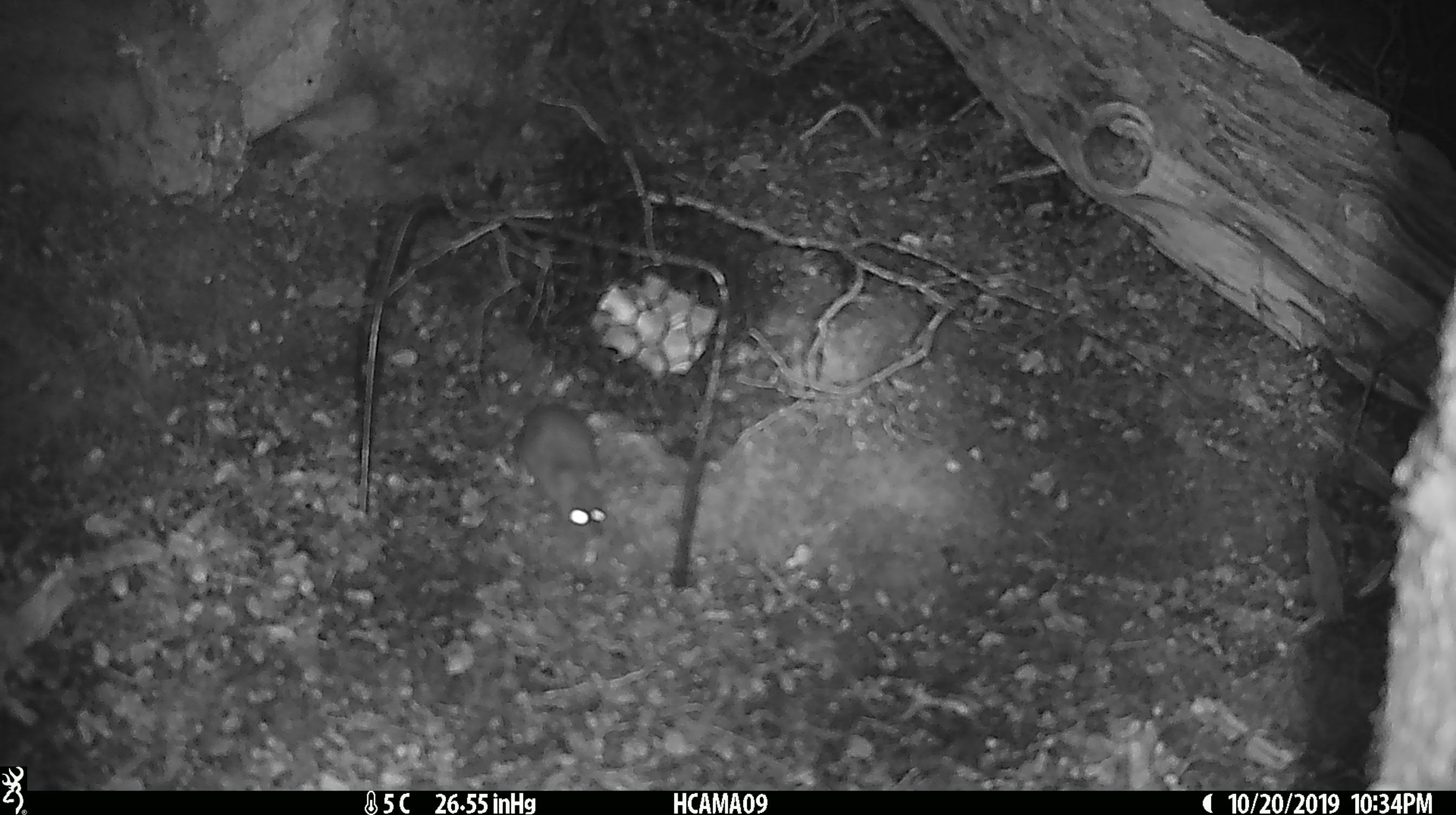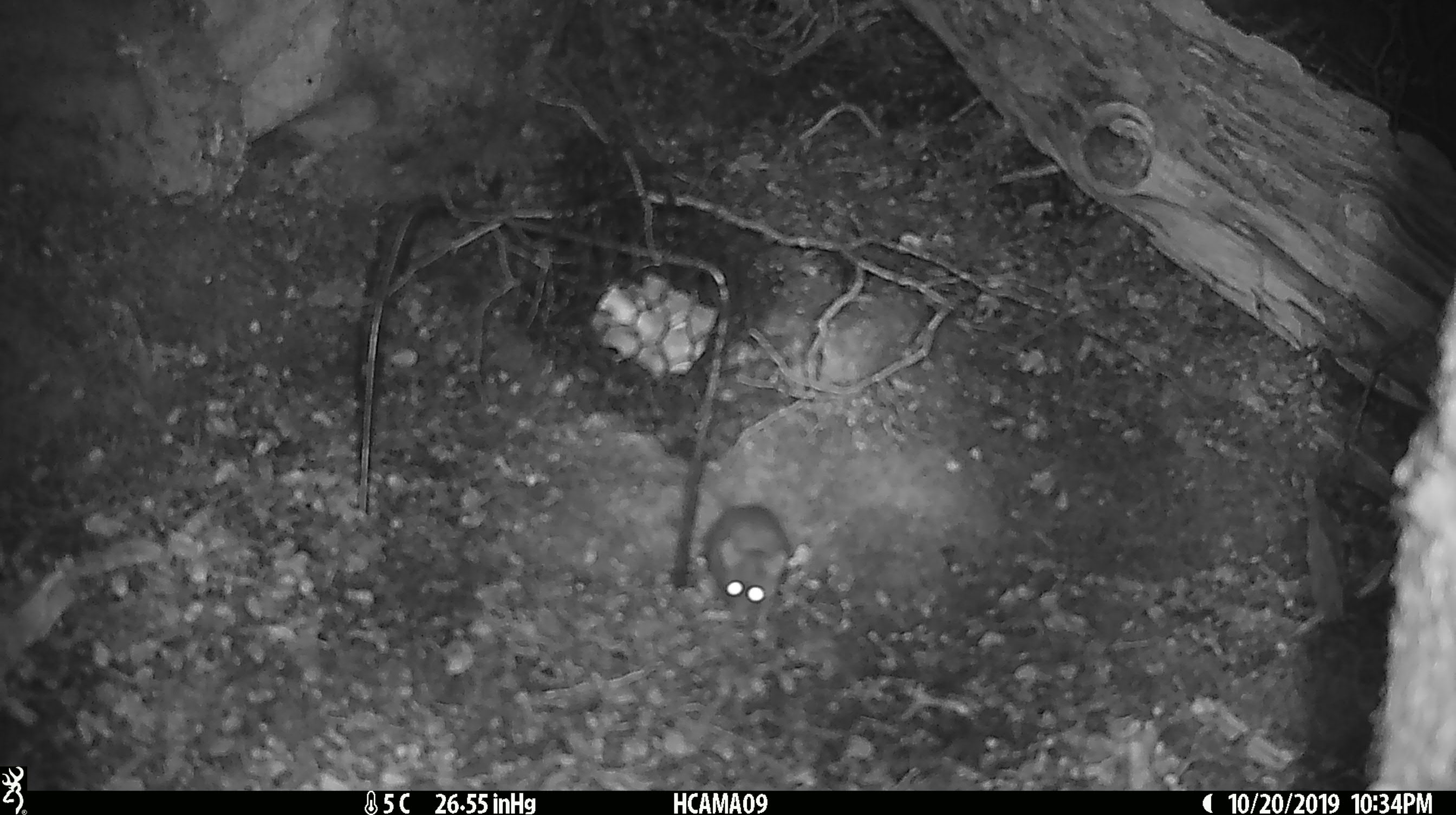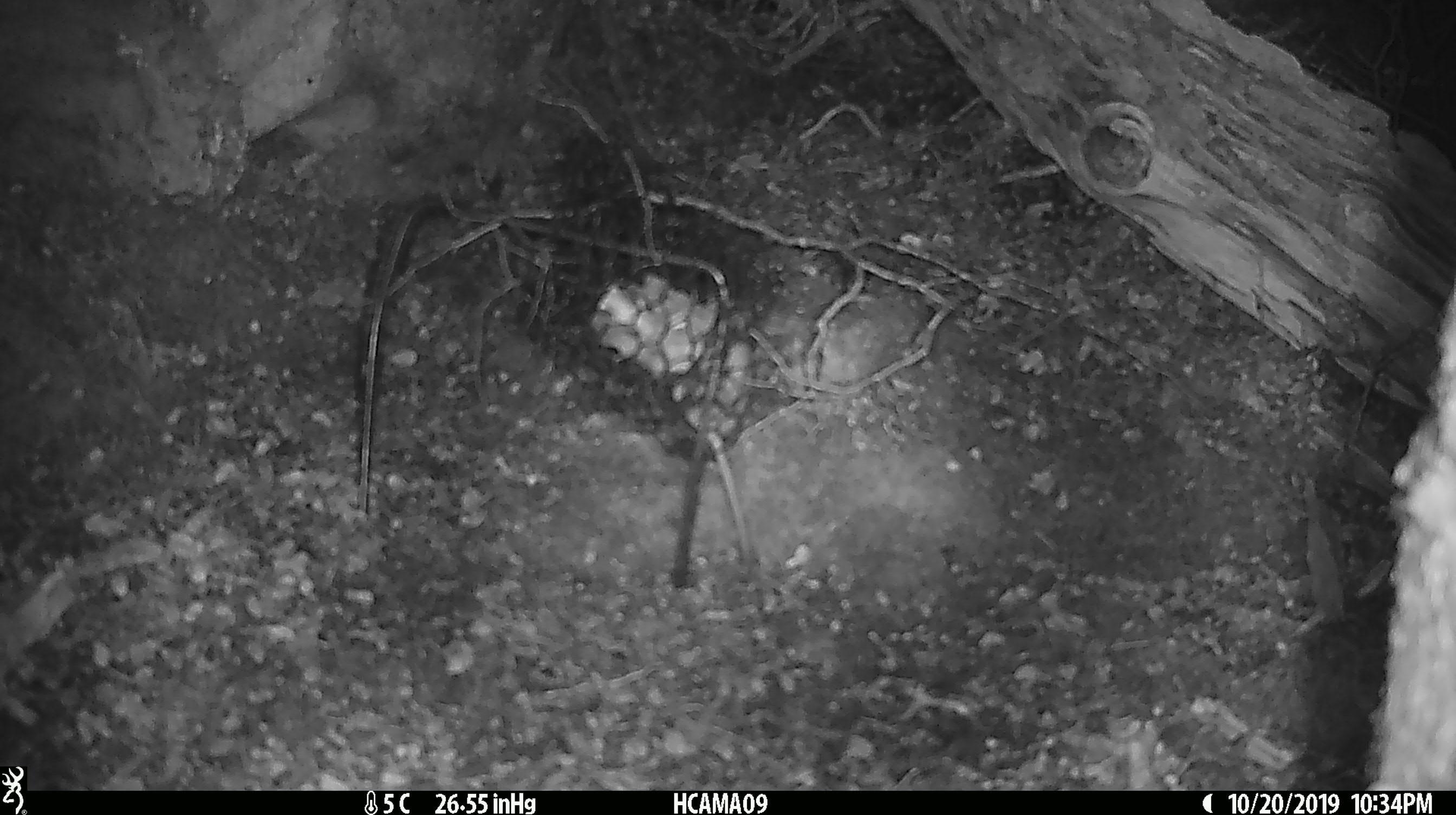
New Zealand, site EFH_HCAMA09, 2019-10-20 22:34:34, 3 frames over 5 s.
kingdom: Animalia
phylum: Chordata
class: Mammalia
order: Rodentia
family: Muridae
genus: Mus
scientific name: Mus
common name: mouse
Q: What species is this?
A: Mouse (Mus).